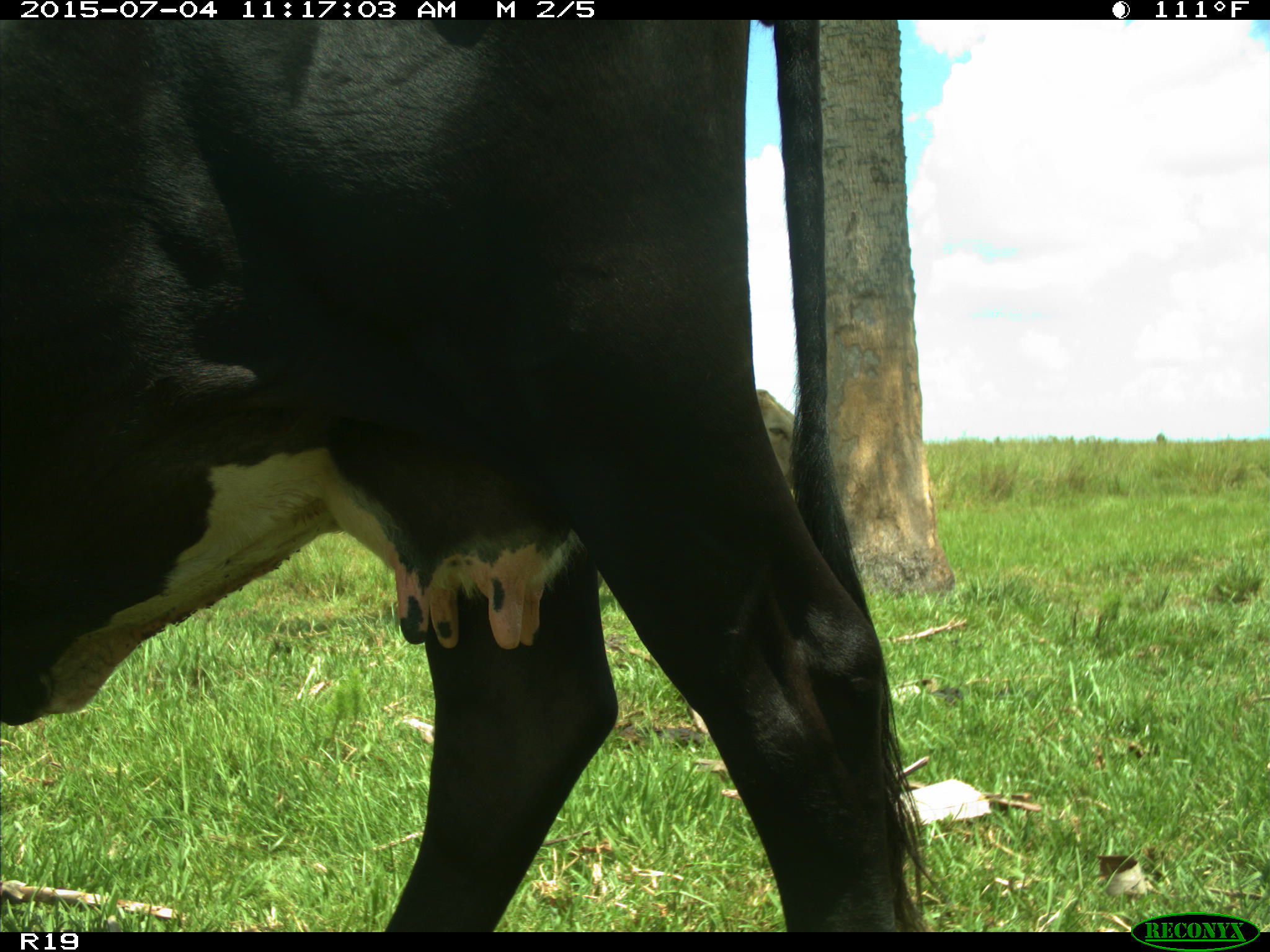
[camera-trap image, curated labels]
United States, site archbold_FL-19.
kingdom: Animalia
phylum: Chordata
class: Mammalia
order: Artiodactyla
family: Bovidae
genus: Bos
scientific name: Bos taurus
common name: domestic cow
Bos taurus (domestic cow).